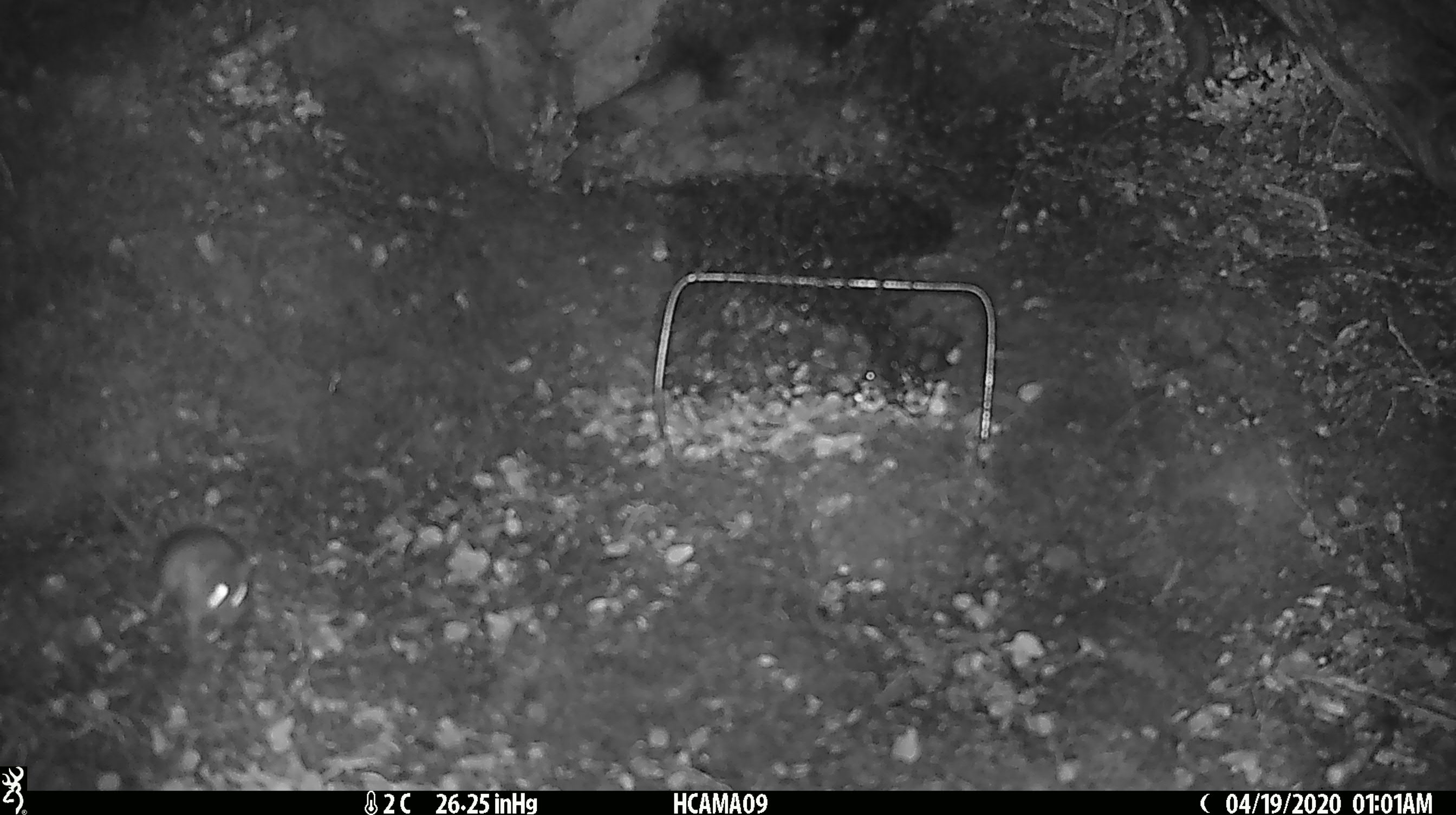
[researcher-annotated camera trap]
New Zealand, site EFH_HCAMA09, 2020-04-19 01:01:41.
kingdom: Animalia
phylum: Chordata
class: Mammalia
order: Rodentia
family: Muridae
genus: Mus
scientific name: Mus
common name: mouse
Mouse (Mus).